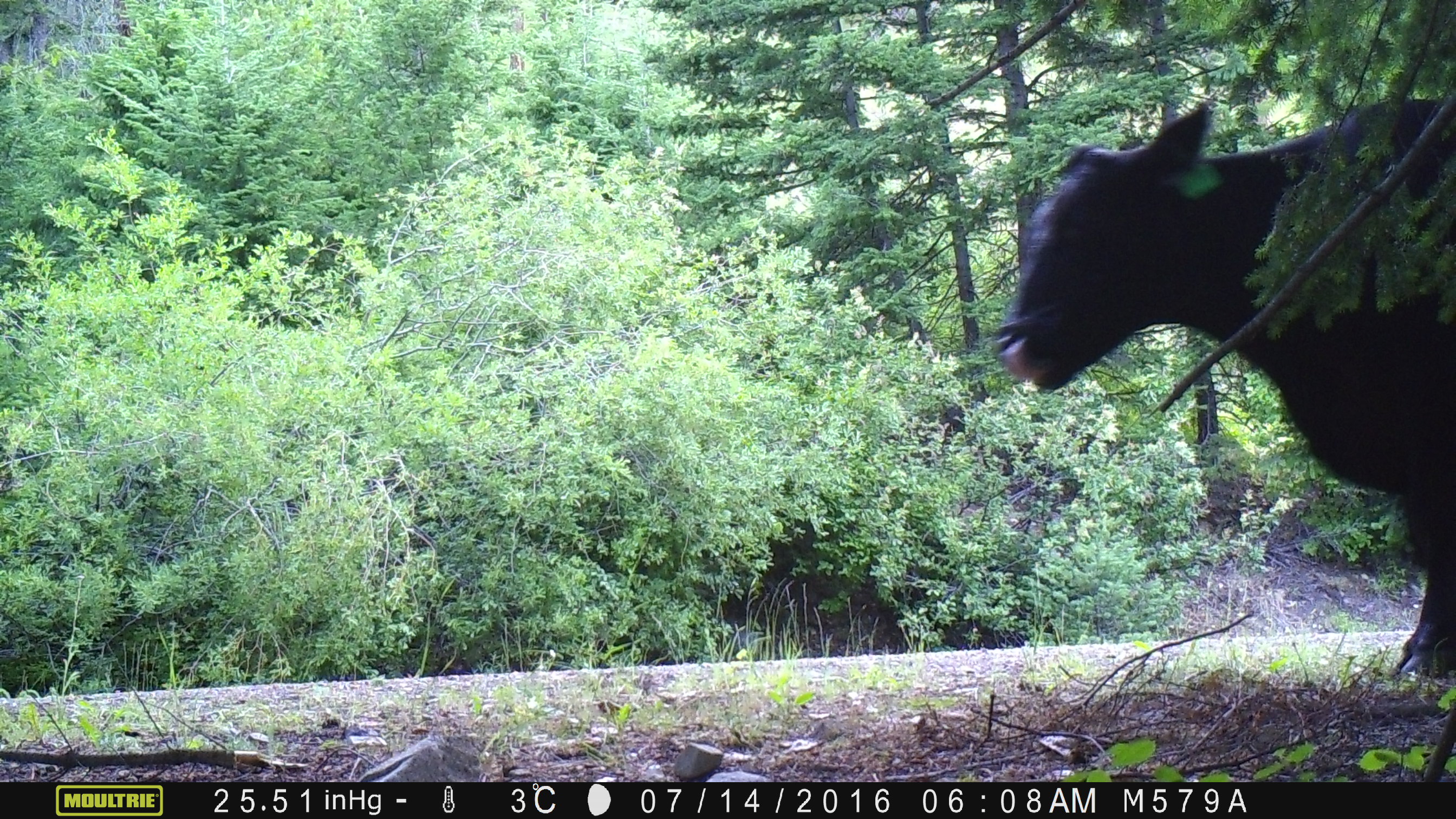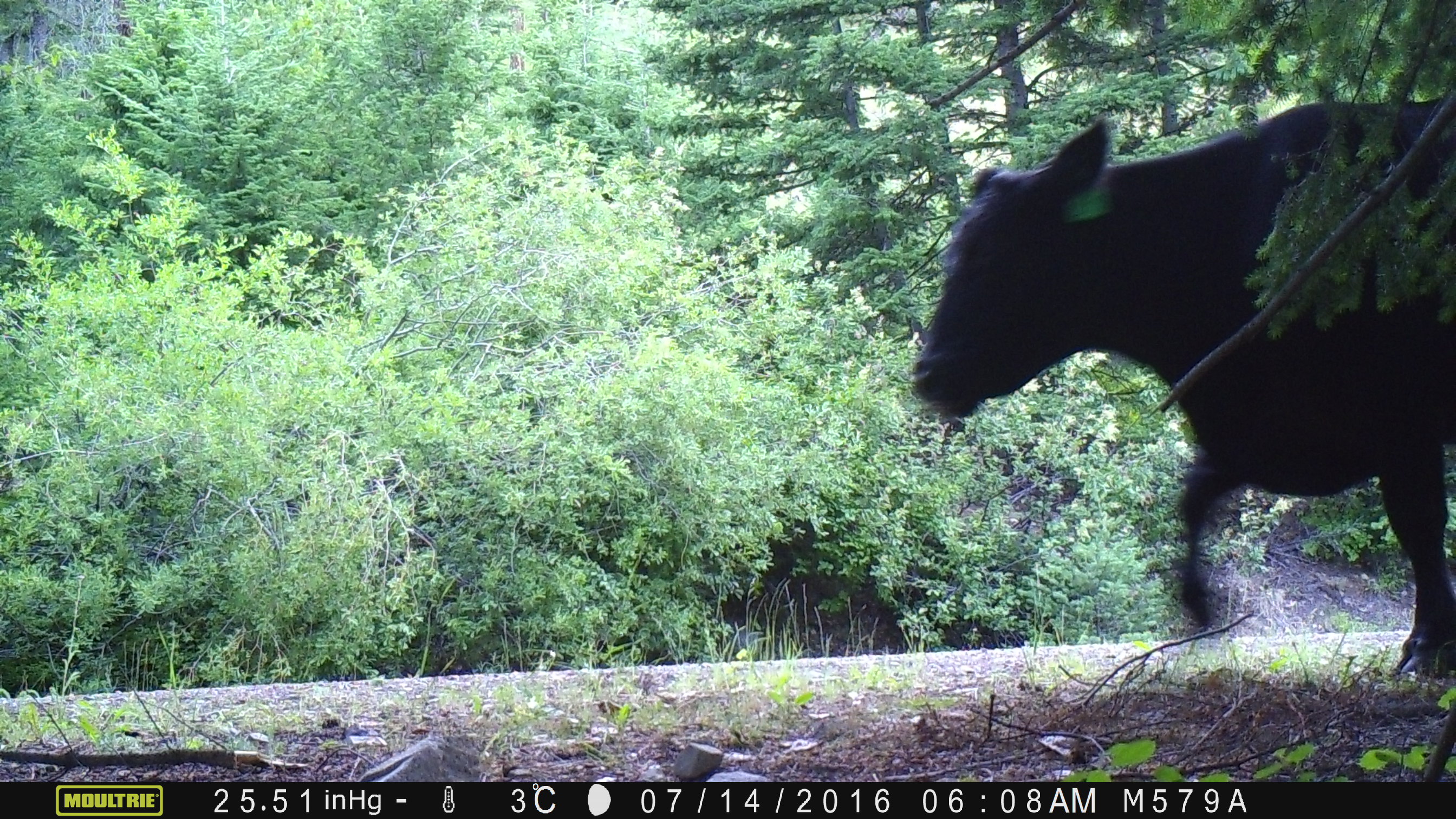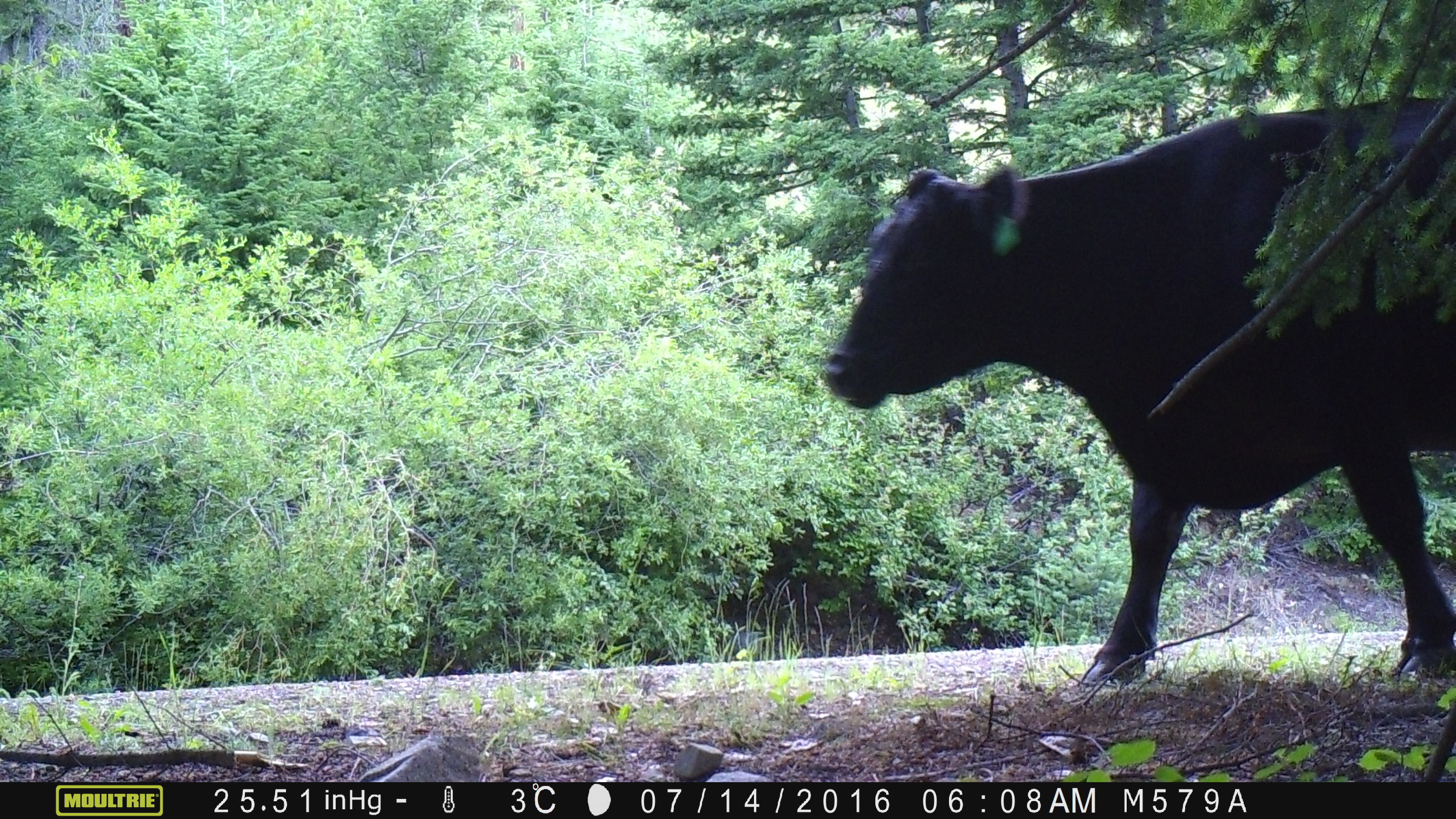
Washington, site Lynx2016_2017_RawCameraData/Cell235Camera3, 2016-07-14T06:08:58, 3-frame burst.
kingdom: Animalia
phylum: Chordata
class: Mammalia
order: Artiodactyla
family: Bovidae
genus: Bos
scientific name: Bos taurus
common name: domestic cattle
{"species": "domestic cattle (Bos taurus)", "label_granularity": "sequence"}